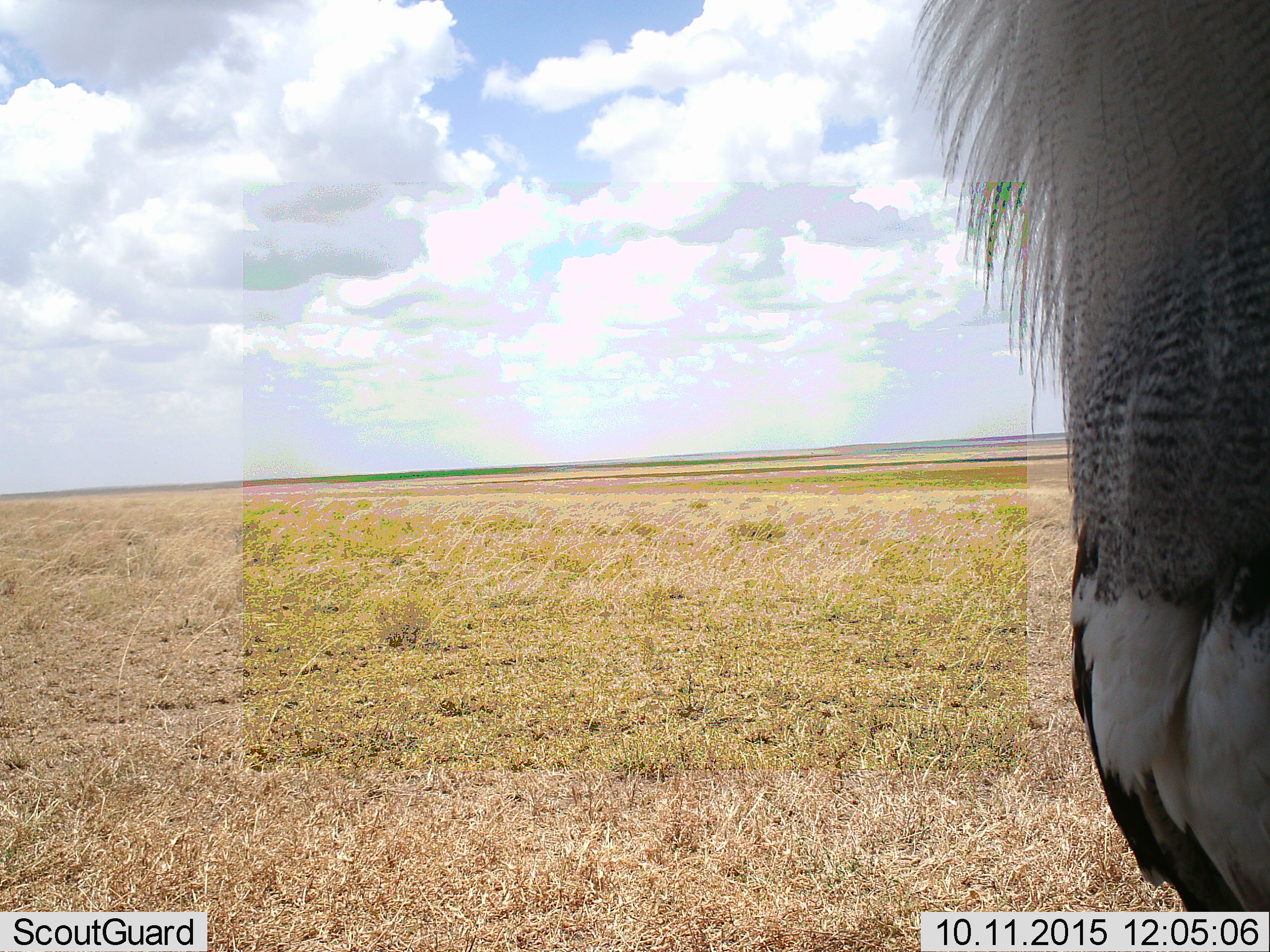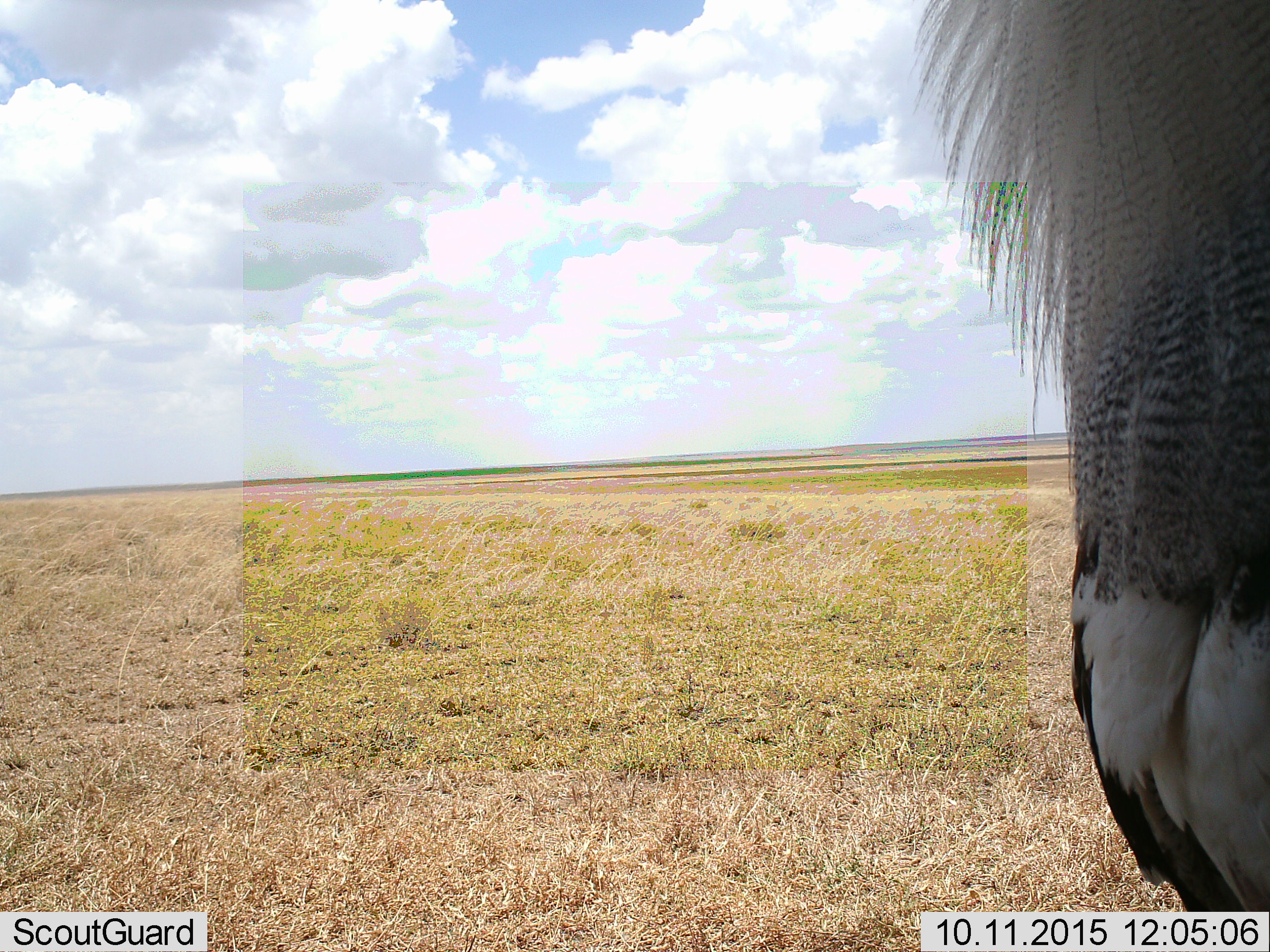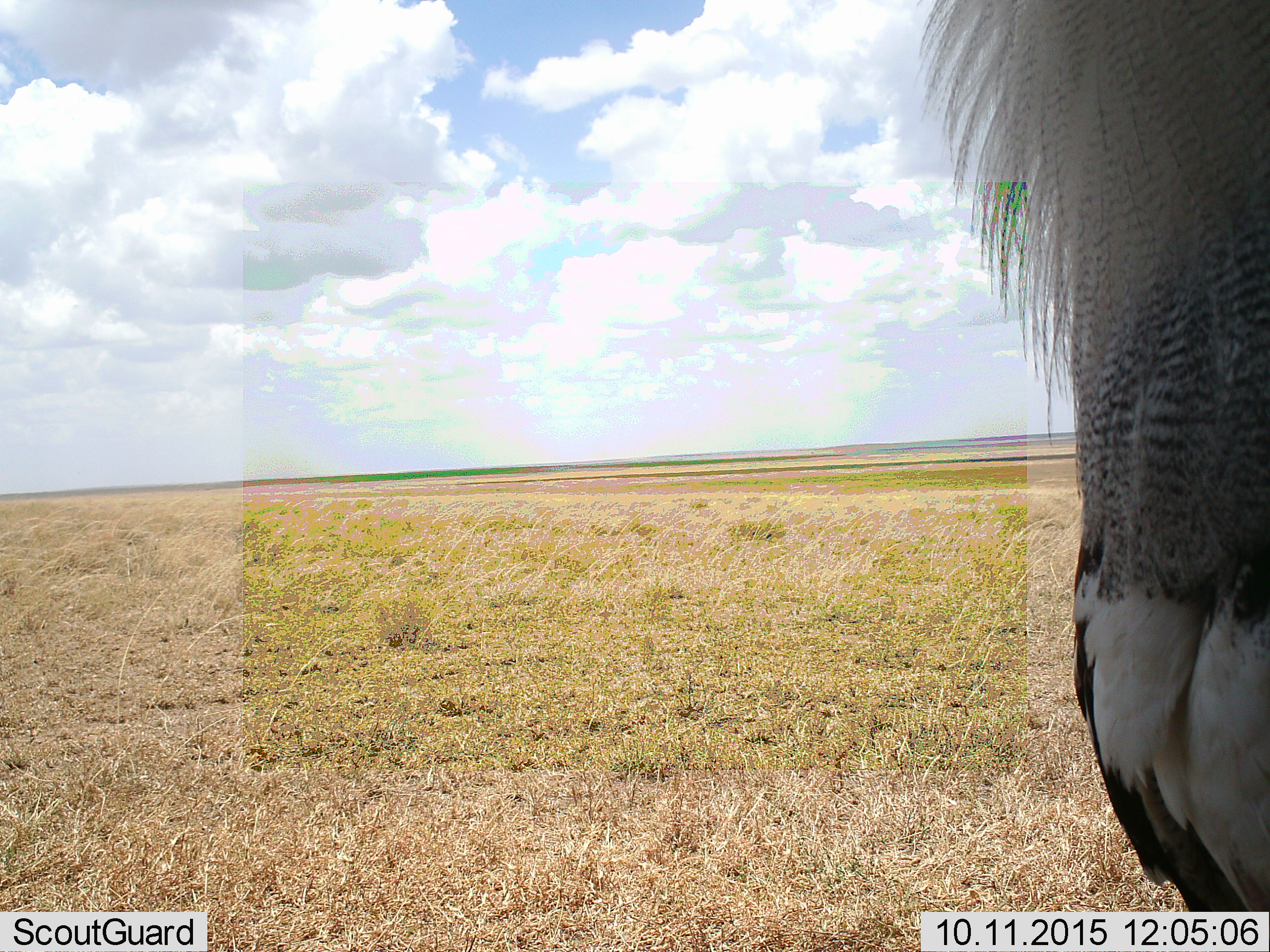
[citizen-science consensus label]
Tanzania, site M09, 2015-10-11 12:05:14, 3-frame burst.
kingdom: Animalia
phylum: Chordata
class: Aves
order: Otidiformes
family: Otididae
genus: Ardeotis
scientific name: Ardeotis kori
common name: kori bustard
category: koribustard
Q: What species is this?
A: Koribustard (kori bustard) (Ardeotis kori).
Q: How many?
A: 1.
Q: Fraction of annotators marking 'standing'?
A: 100%.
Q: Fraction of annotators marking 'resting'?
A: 0%.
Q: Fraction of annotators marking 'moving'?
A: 0%.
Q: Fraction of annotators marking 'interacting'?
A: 0%.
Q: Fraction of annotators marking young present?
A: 0%.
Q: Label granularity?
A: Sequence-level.